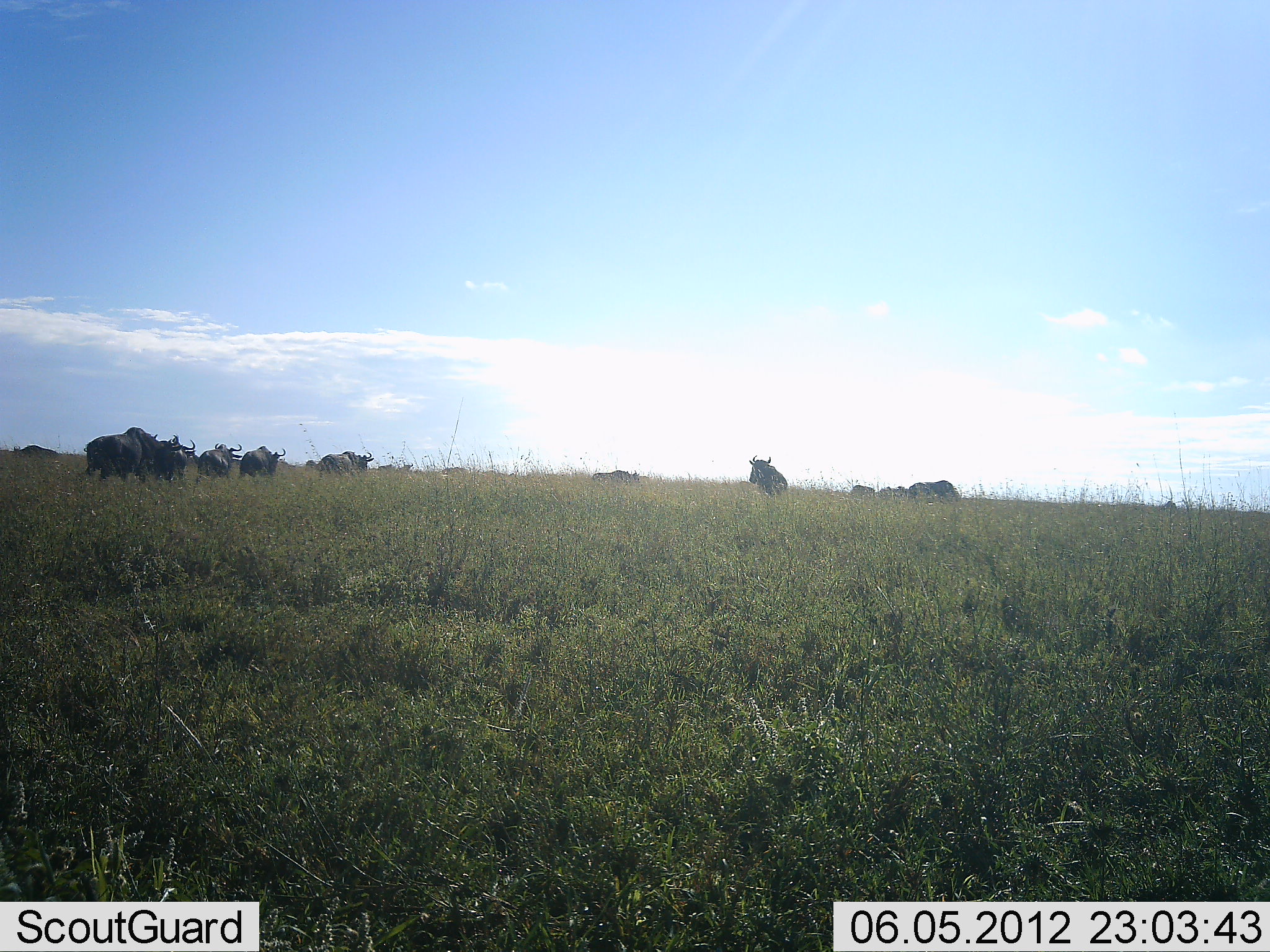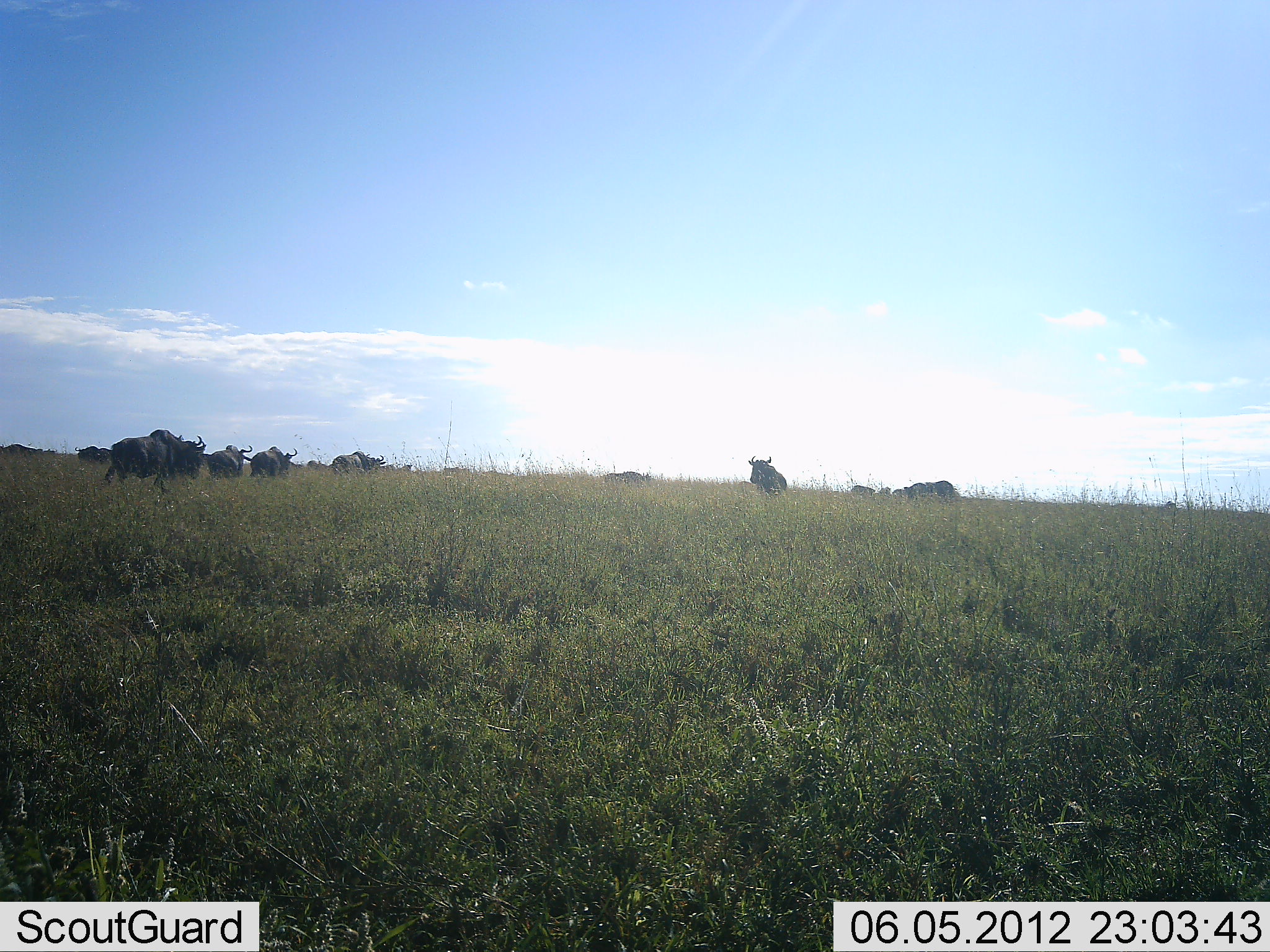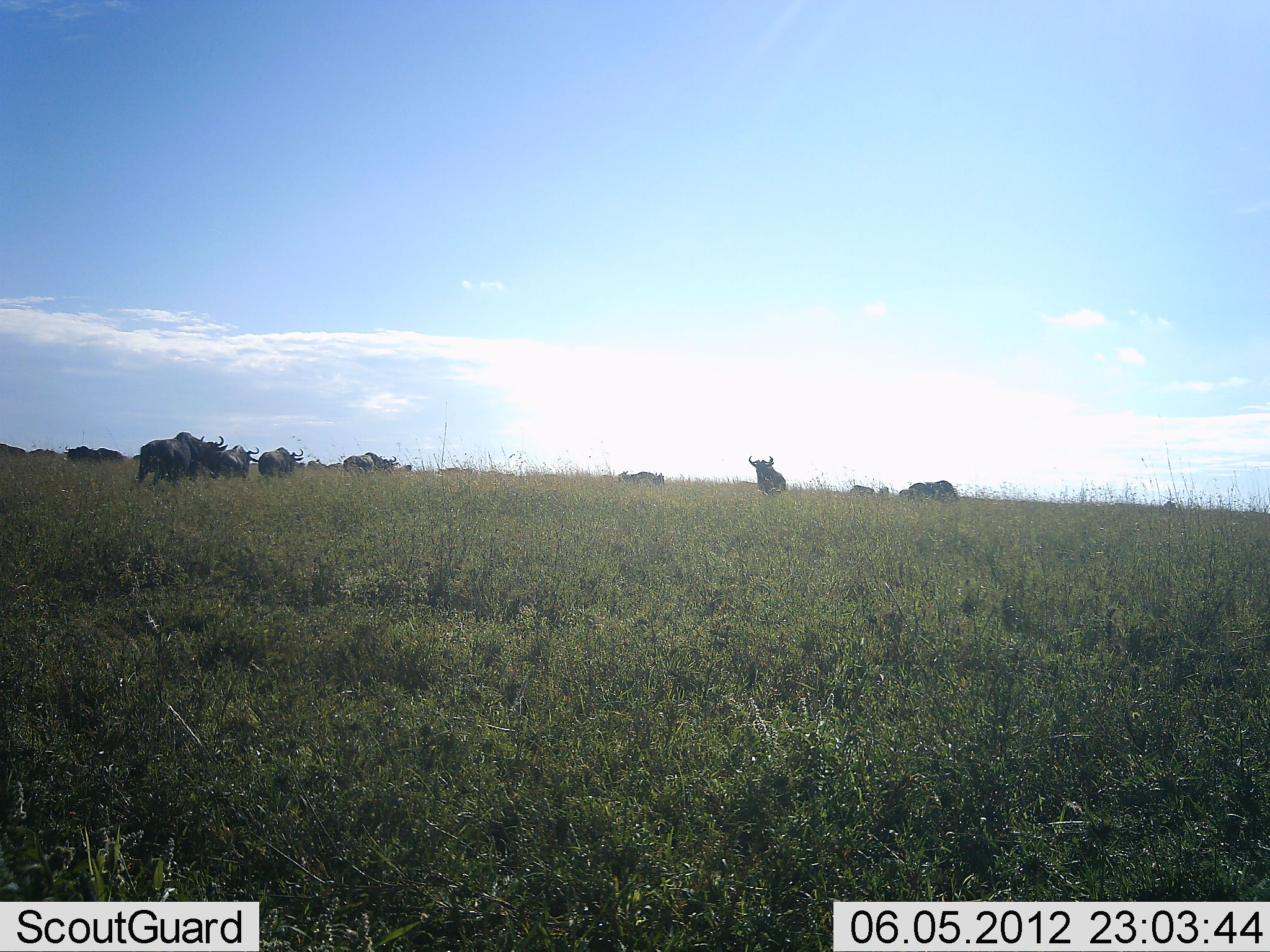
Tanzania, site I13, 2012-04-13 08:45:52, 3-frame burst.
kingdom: Animalia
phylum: Chordata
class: Mammalia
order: Artiodactyla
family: Bovidae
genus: Connochaetes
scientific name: Connochaetes taurinus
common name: blue wildebeest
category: wildebeest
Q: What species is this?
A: Wildebeest (blue wildebeest) (Connochaetes taurinus).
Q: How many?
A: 11-50.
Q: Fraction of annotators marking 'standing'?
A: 53%.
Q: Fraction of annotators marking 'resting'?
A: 0%.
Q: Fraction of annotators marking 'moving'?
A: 89%.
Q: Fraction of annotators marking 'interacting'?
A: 0%.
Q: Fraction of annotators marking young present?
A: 0%.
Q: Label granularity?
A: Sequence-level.